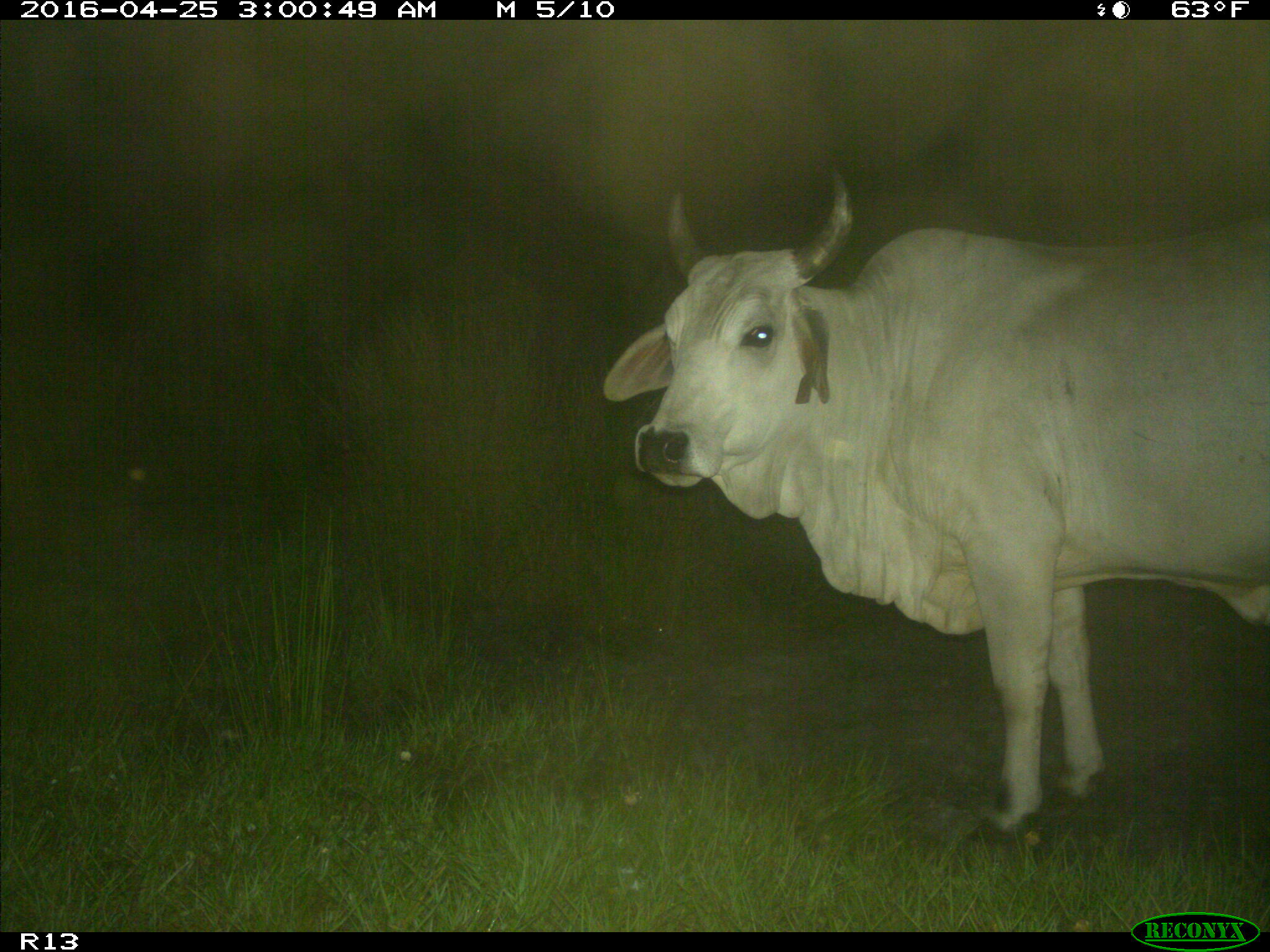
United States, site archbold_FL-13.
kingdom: Animalia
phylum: Chordata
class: Mammalia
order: Artiodactyla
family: Bovidae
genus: Bos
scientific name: Bos taurus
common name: domestic cow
Bos taurus (domestic cow).